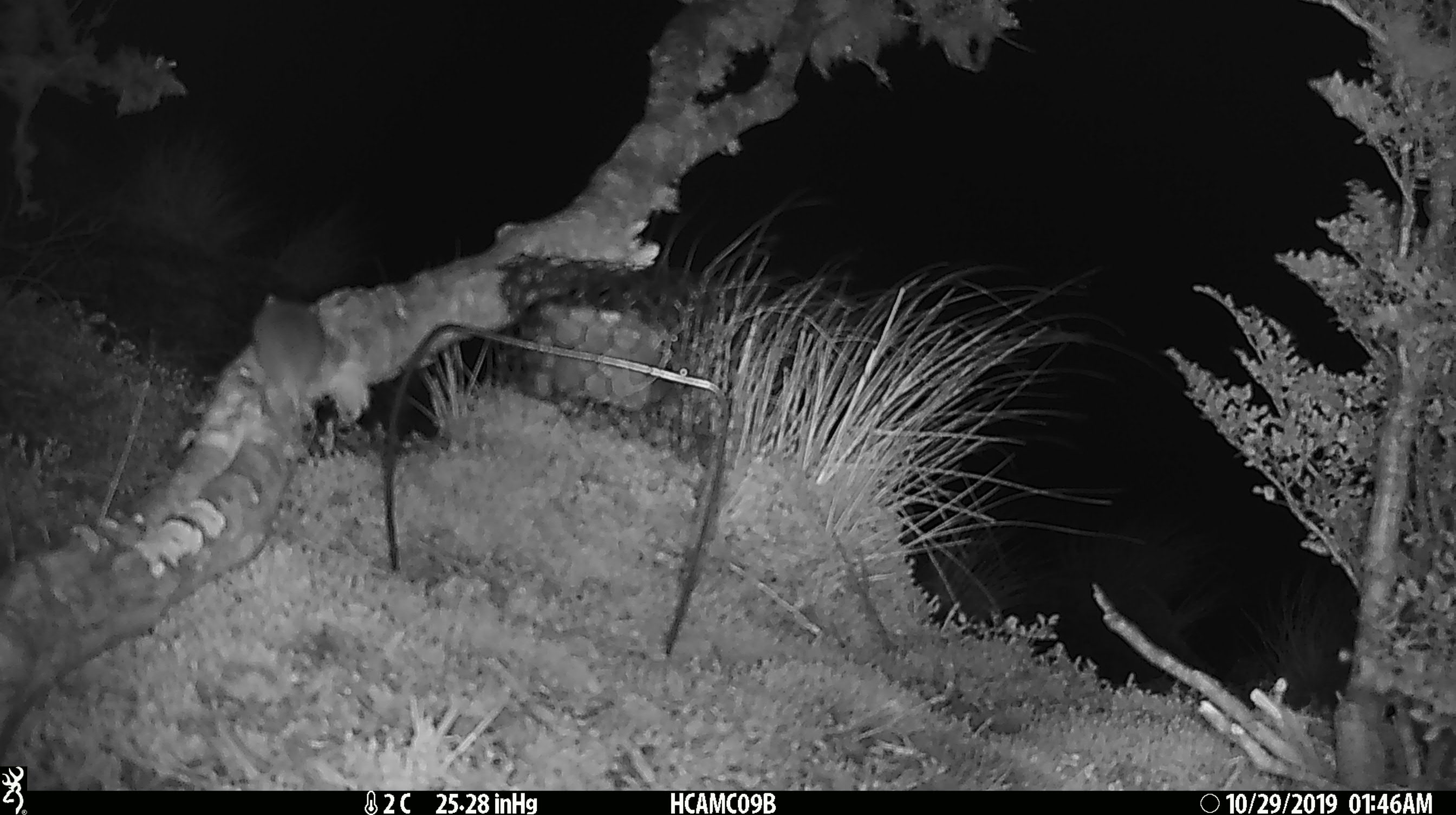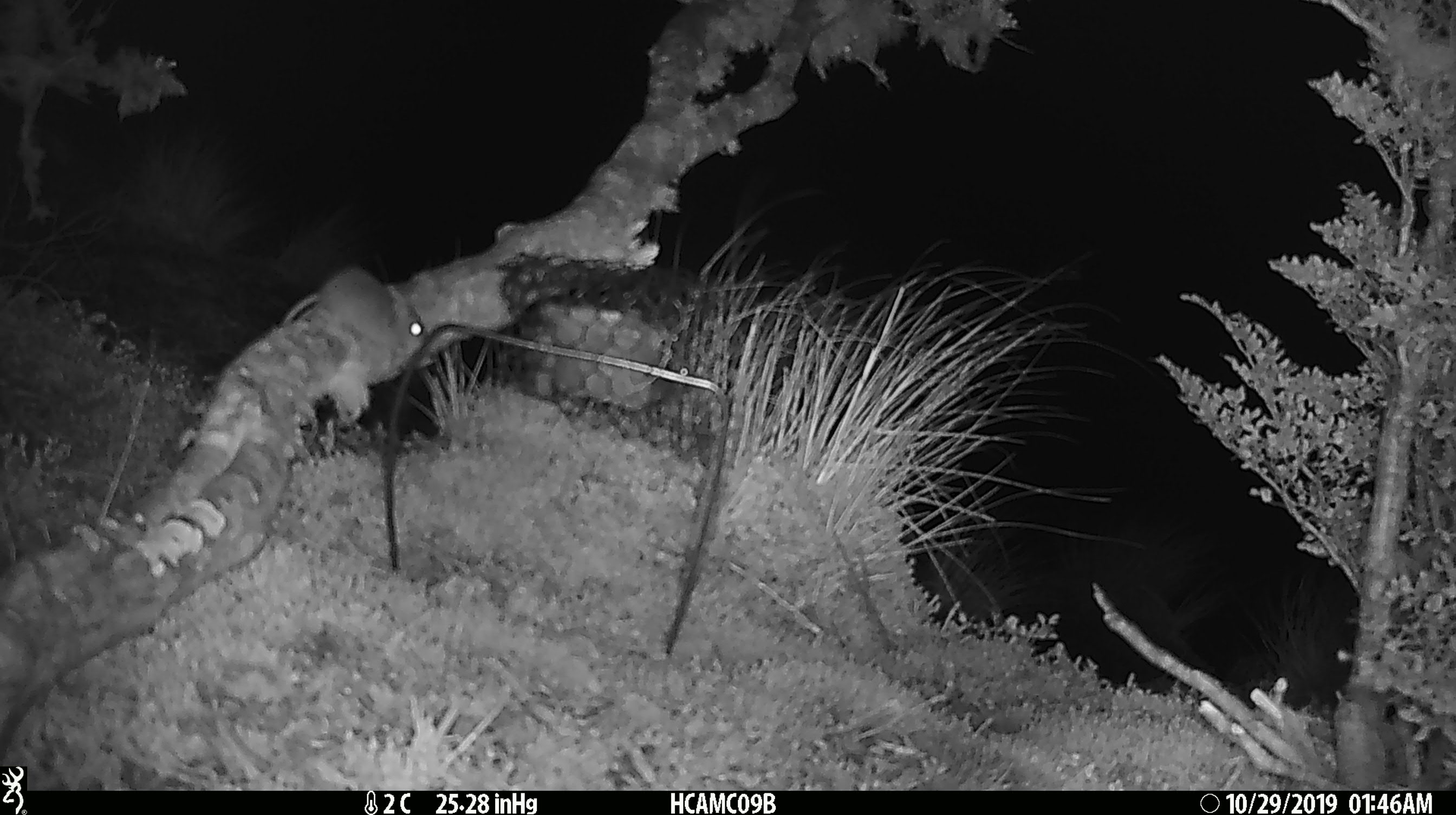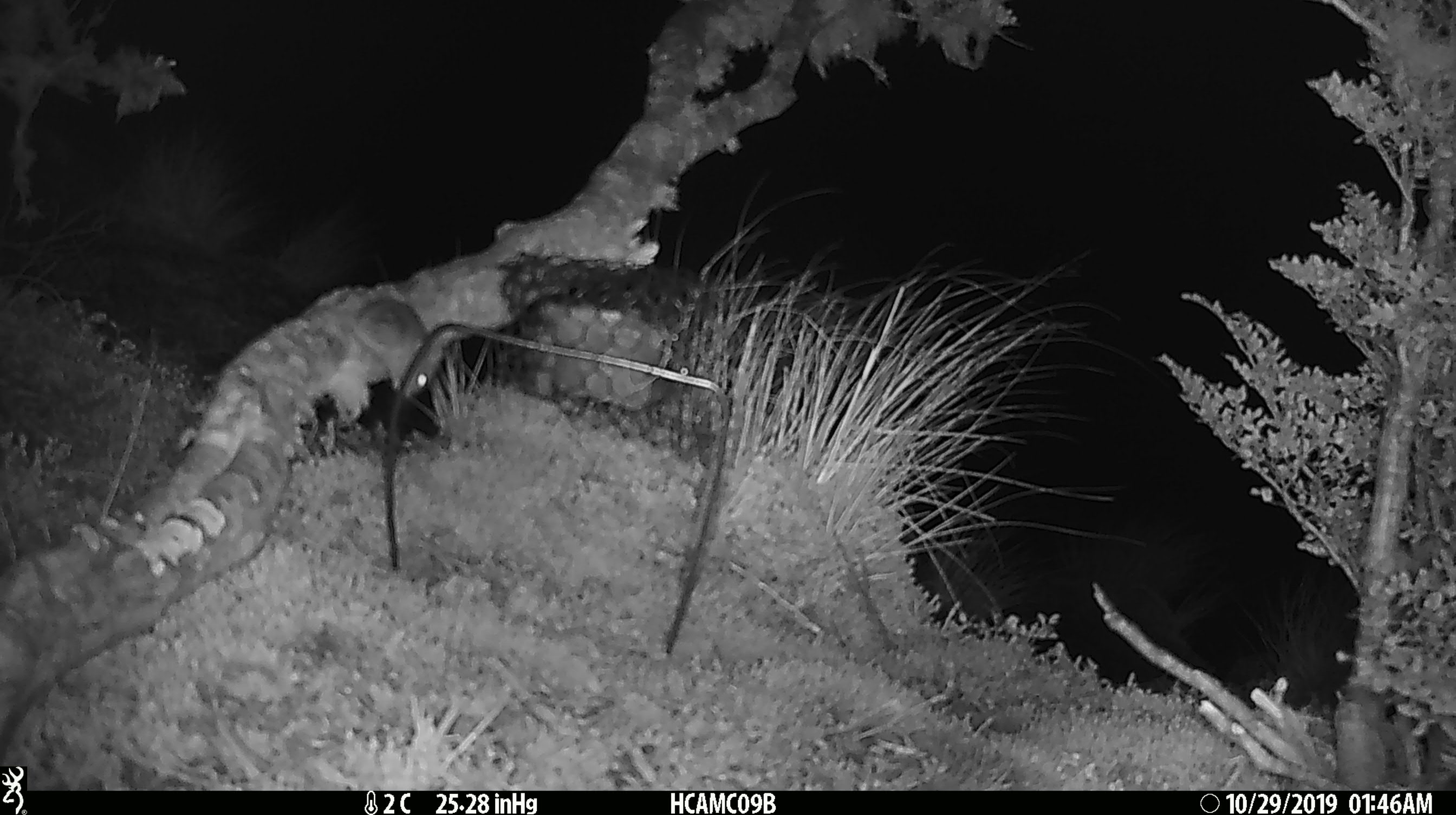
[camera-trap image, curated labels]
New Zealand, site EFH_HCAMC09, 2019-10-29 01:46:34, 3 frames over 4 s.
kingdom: Animalia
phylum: Chordata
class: Mammalia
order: Rodentia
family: Muridae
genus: Mus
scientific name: Mus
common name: mouse